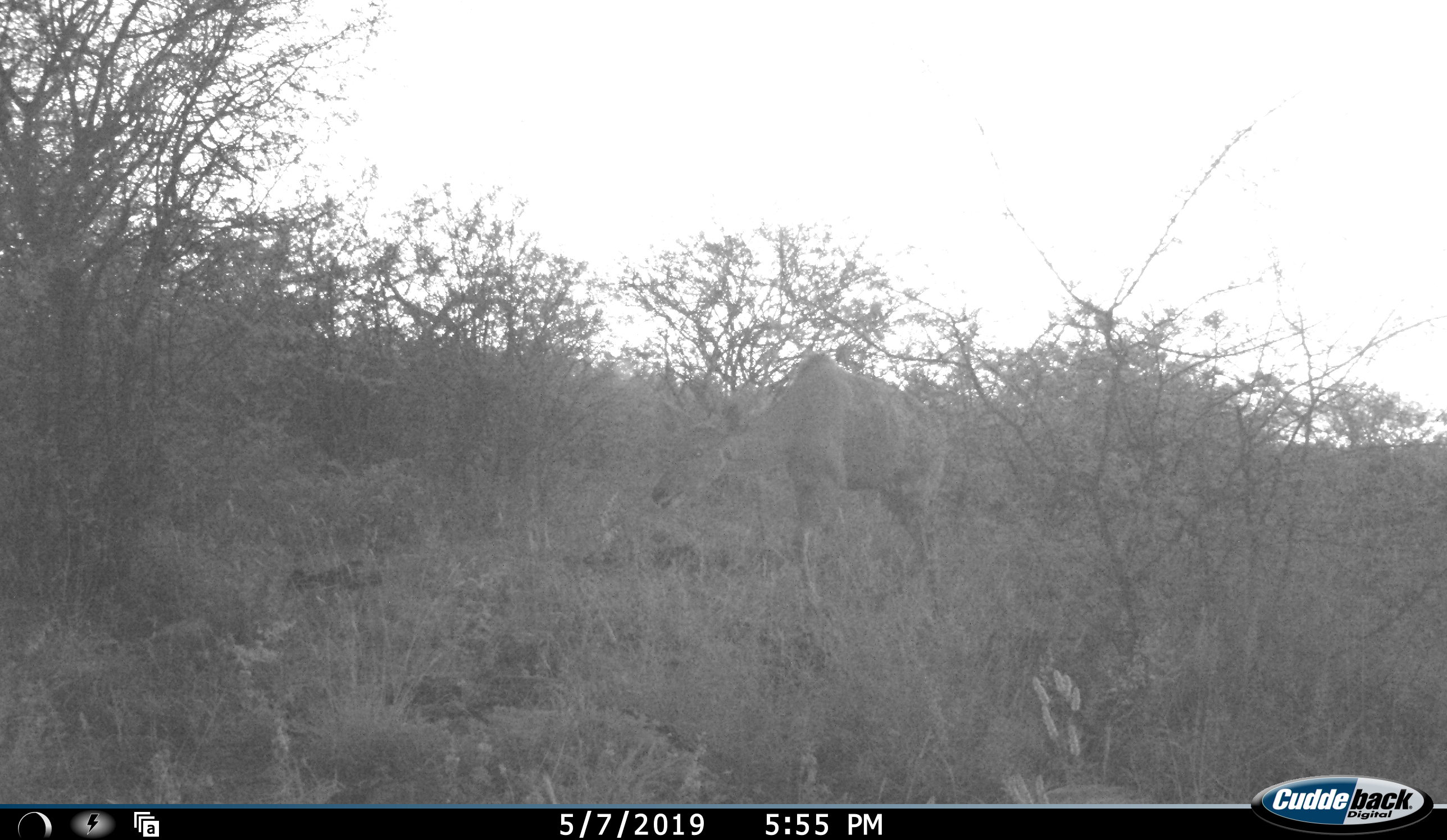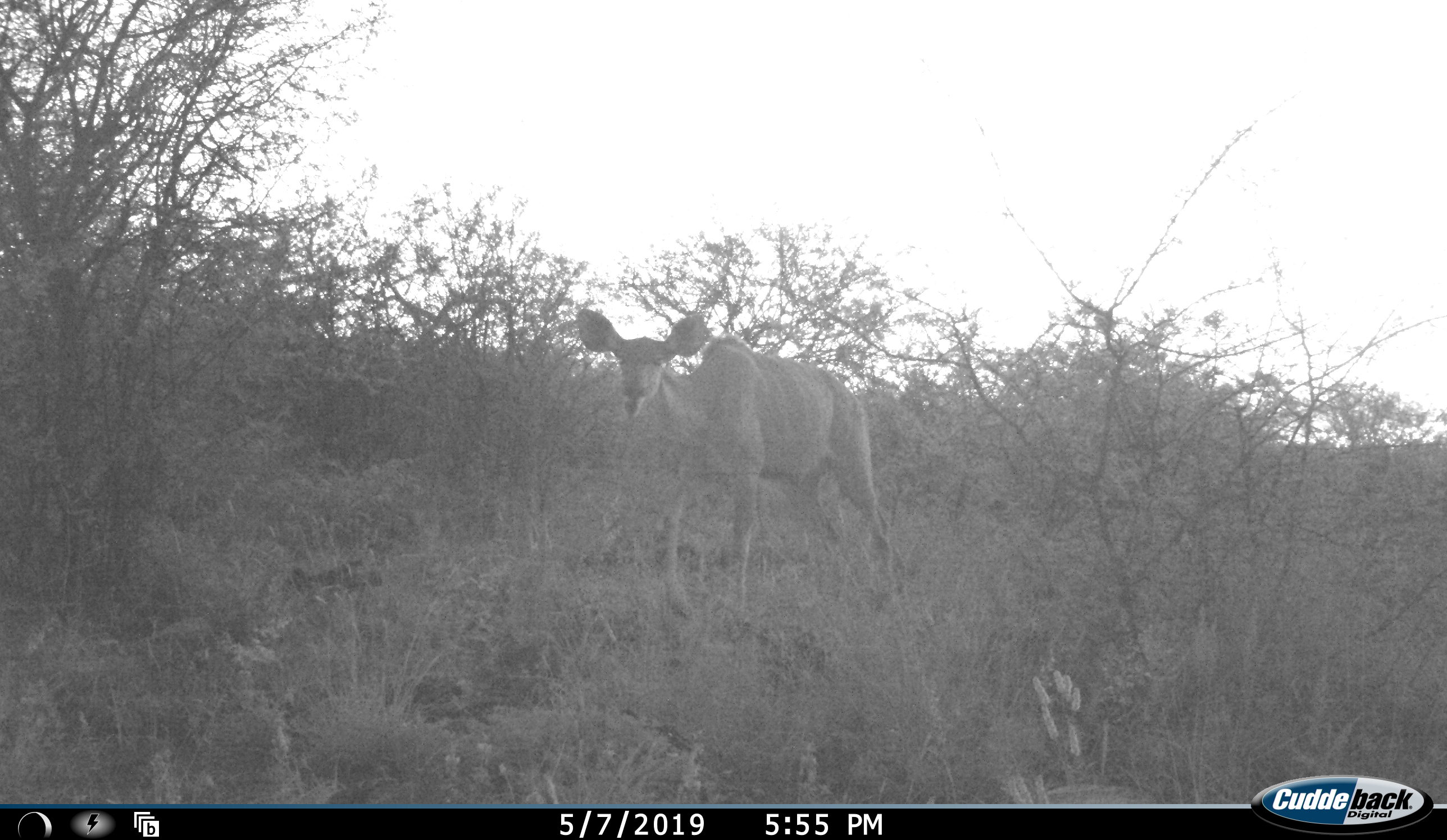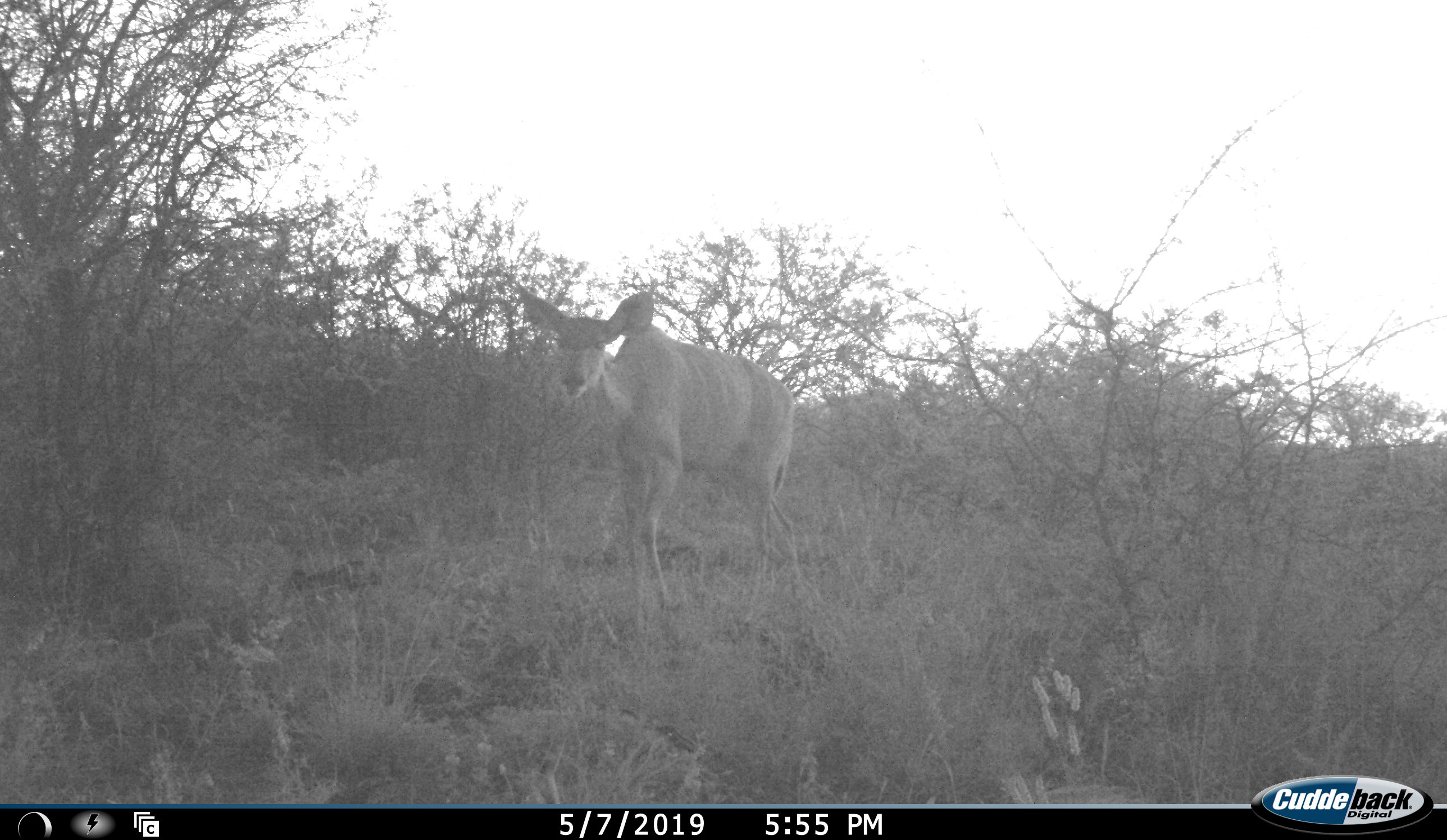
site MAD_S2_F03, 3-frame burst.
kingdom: Animalia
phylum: Chordata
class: Mammalia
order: Artiodactyla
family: Bovidae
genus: Tragelaphus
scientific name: Tragelaphus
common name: kudu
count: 1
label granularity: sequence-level